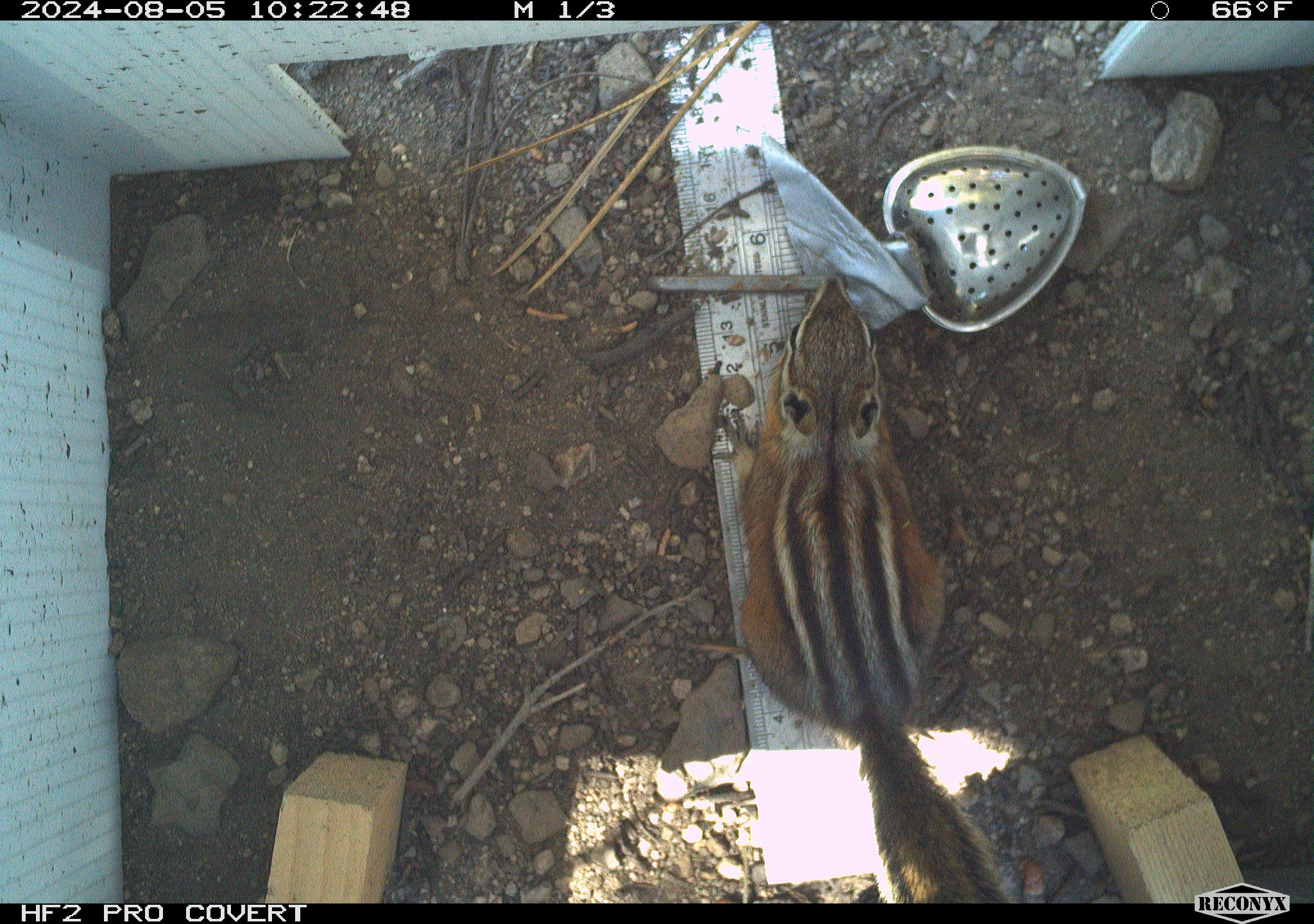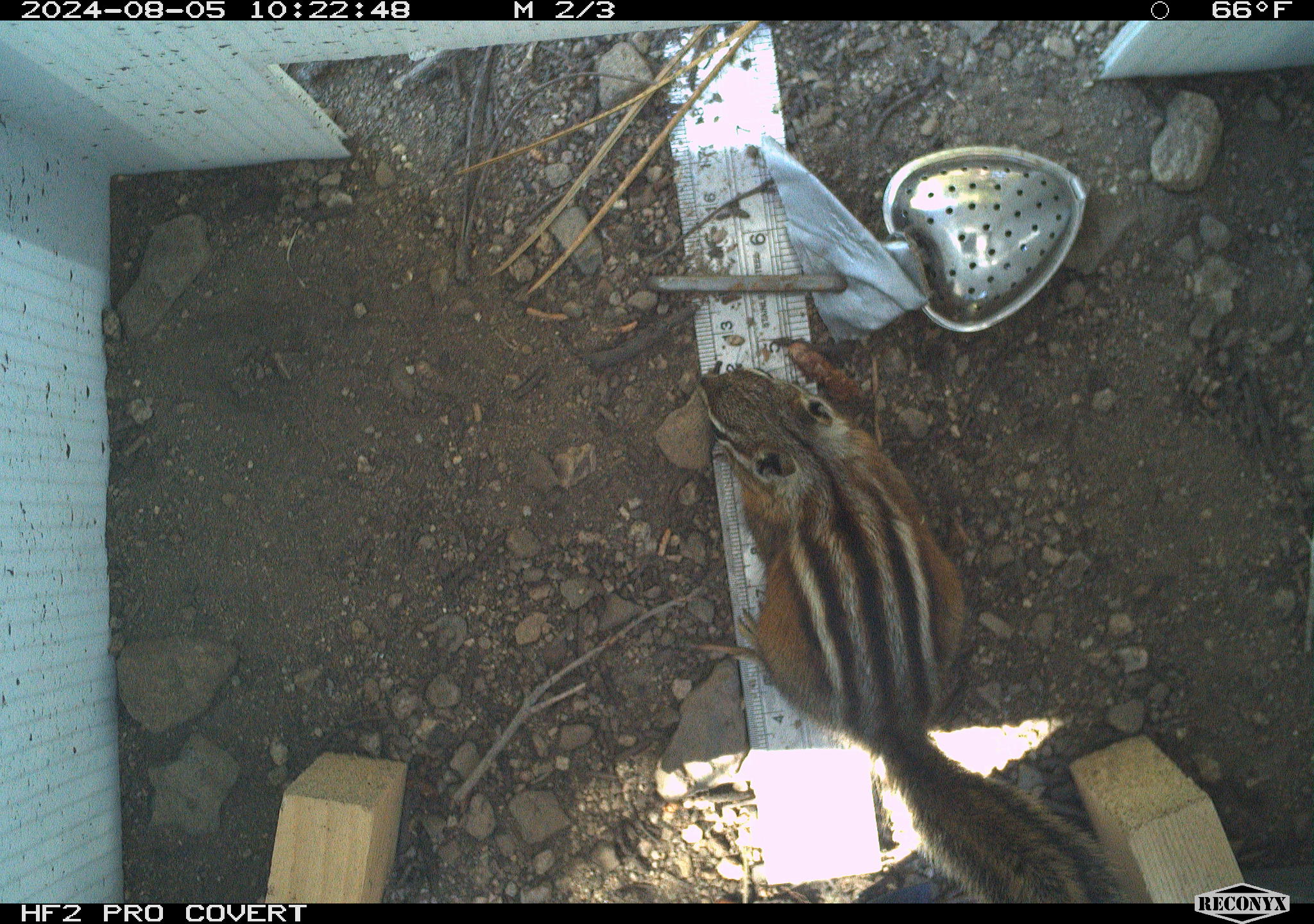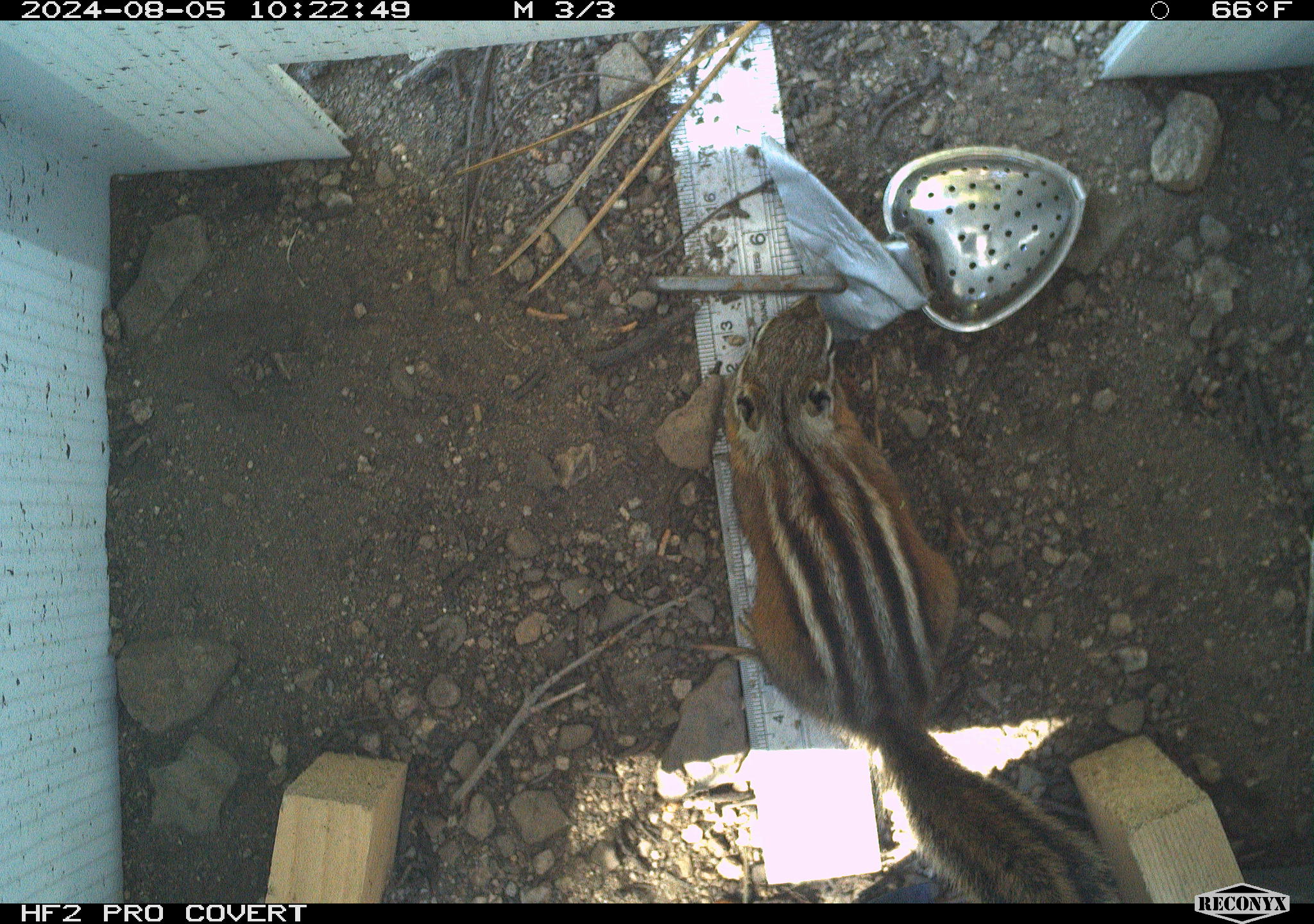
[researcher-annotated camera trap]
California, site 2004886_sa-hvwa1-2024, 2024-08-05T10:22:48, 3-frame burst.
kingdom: Animalia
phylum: Chordata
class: Mammalia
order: Rodentia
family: Sciuridae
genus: Neotamias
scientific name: Neotamias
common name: western chipmunks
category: neotamias species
Neotamias species (western chipmunks) (Neotamias).